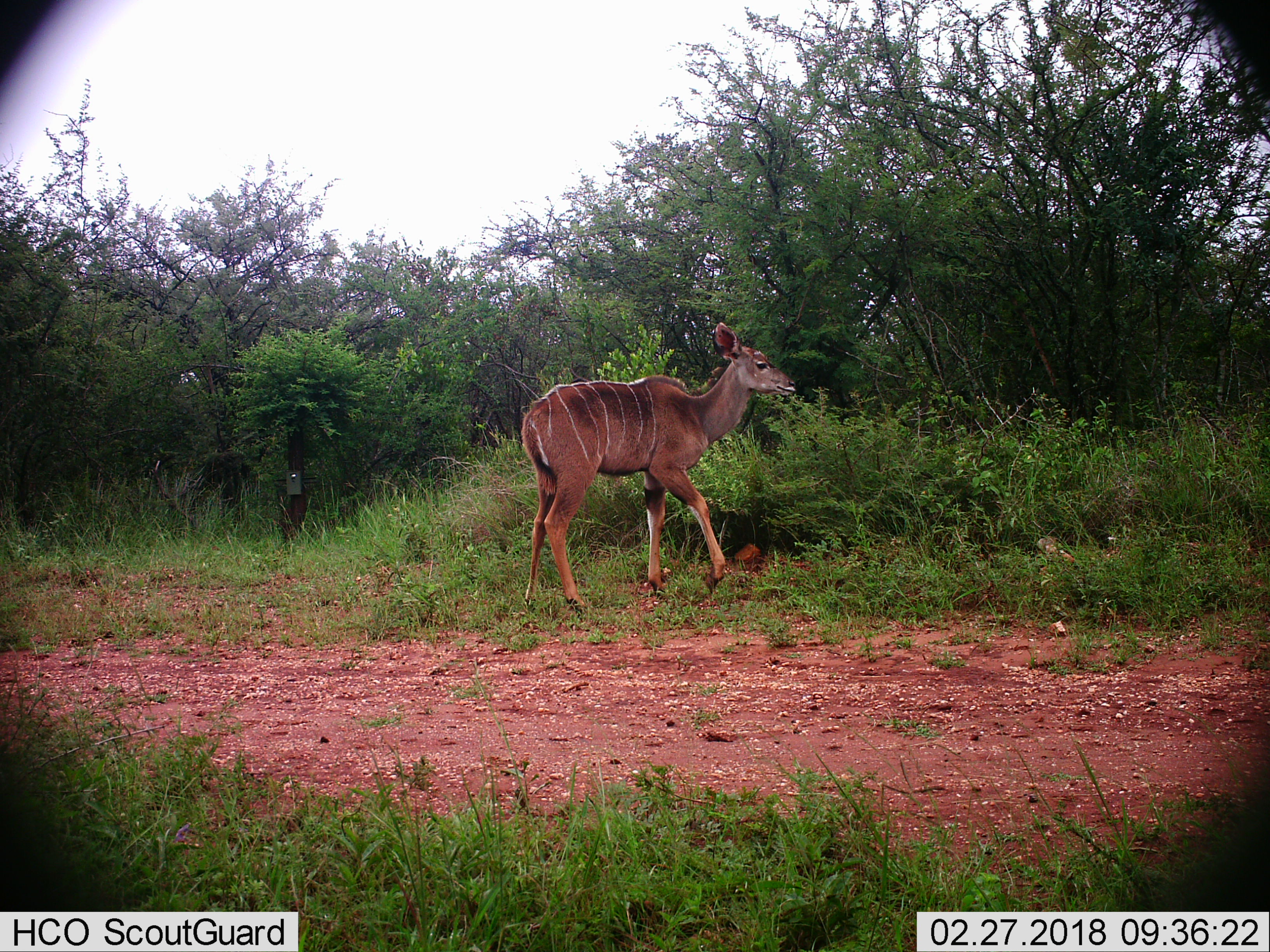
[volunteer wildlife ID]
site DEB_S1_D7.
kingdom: Animalia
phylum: Chordata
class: Mammalia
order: Artiodactyla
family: Bovidae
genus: Tragelaphus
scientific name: Tragelaphus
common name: kudu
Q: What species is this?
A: Kudu (Tragelaphus).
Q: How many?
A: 1.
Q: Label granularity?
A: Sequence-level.